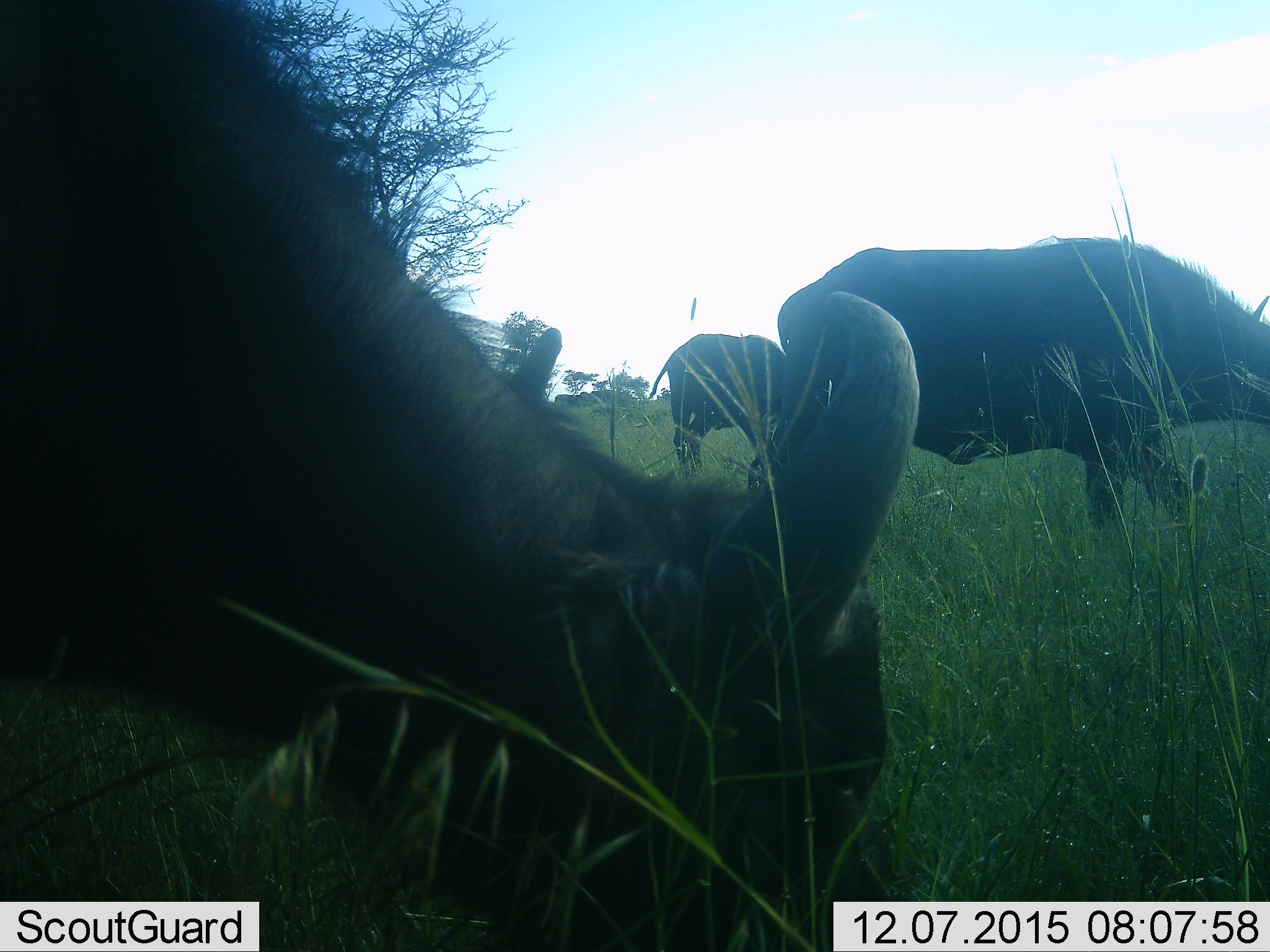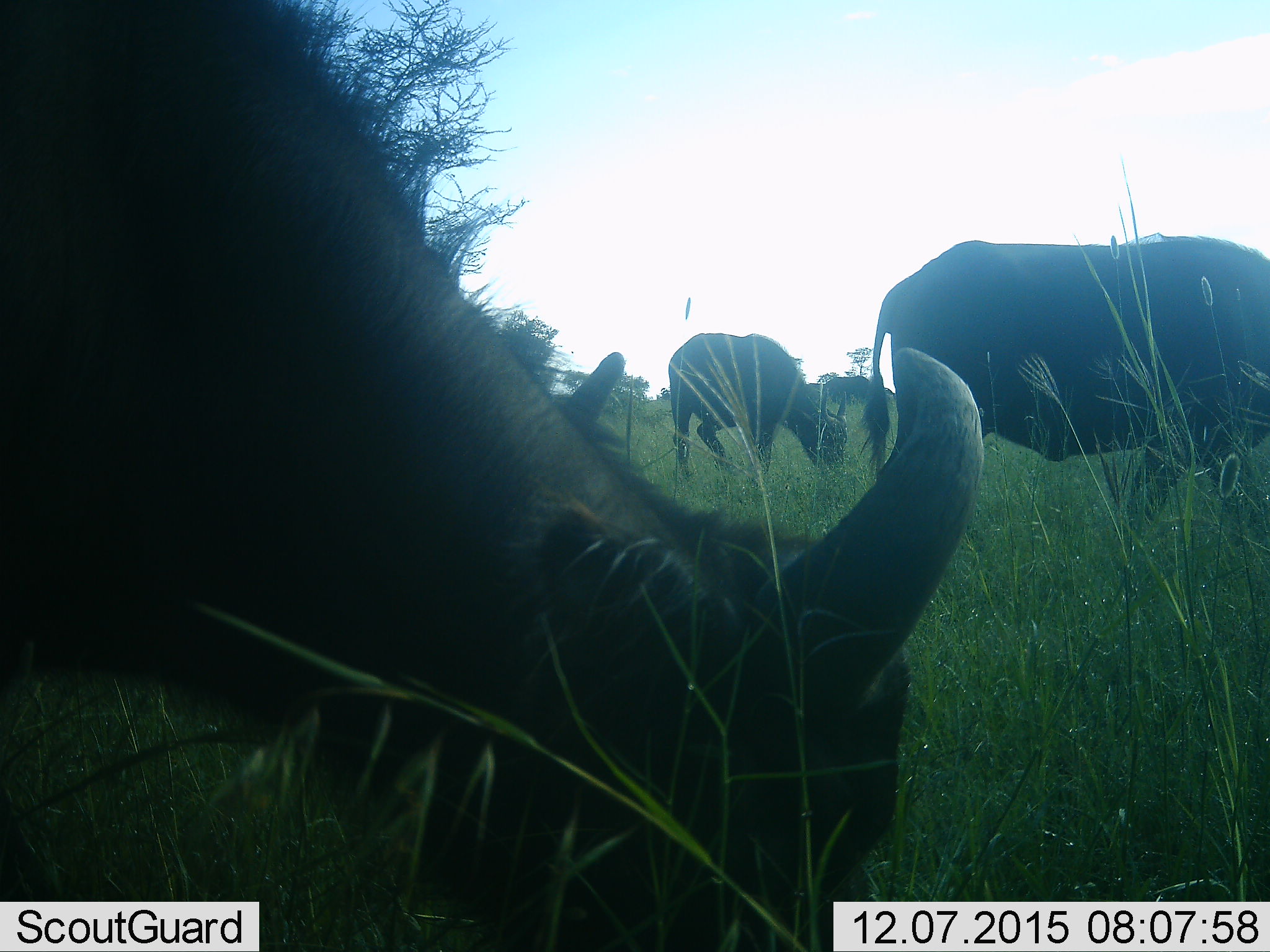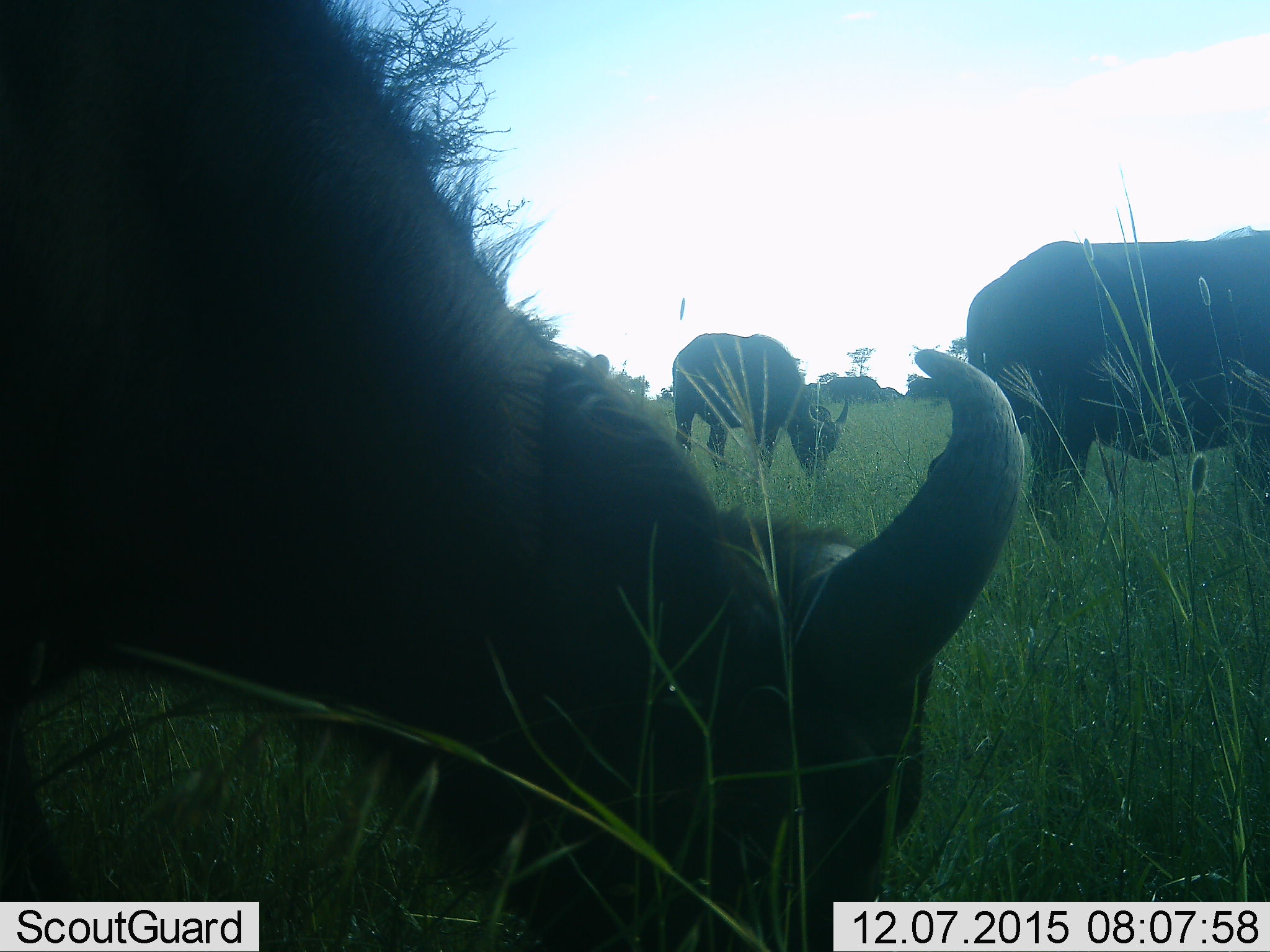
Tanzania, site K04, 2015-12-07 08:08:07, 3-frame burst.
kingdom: Animalia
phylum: Chordata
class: Mammalia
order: Artiodactyla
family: Bovidae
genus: Syncerus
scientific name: Syncerus caffer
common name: cape buffalo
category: buffalo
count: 3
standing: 14%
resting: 0%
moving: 43%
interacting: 0%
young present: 0%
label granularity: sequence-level